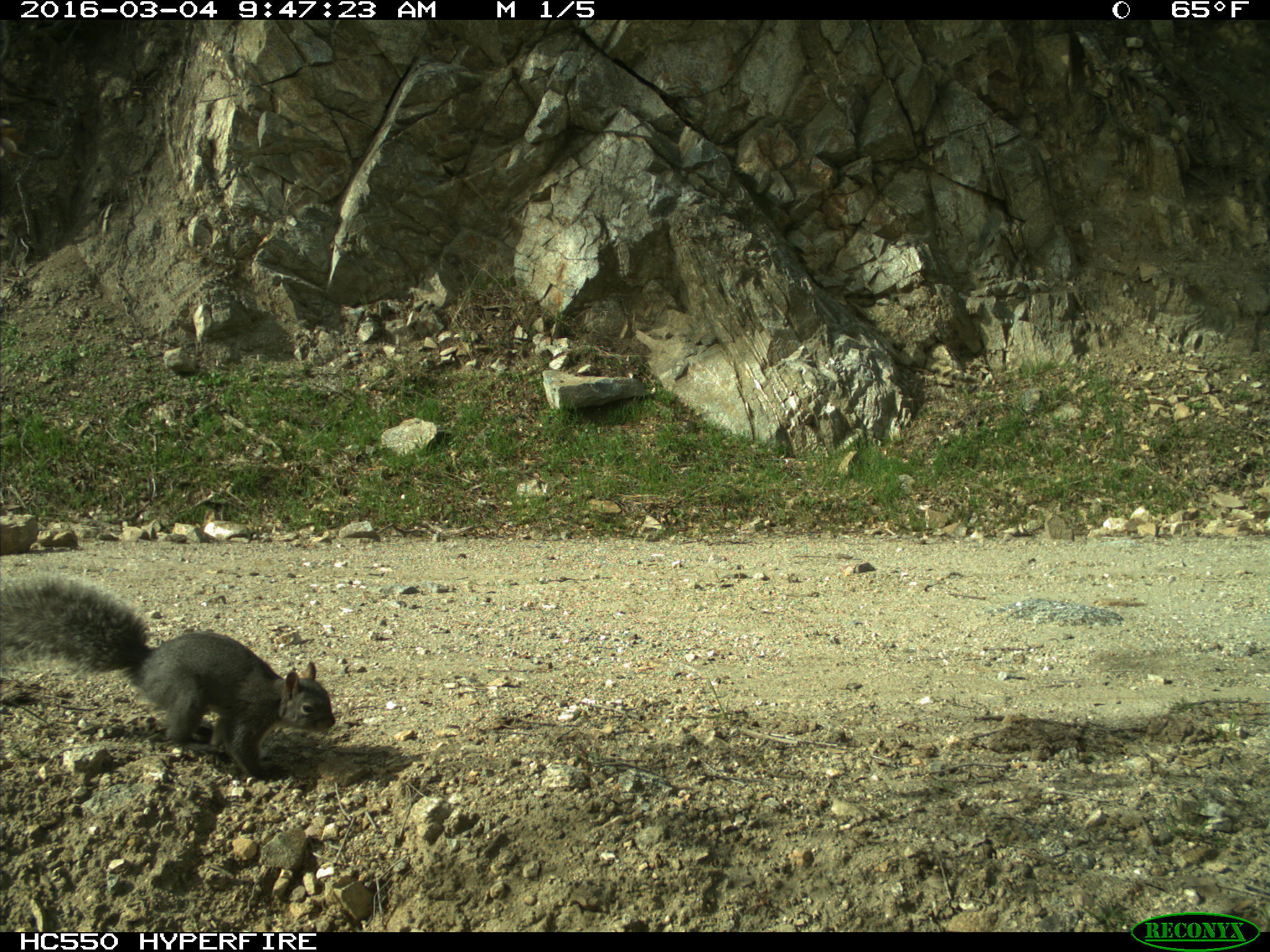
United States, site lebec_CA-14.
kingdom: Animalia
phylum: Chordata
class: Mammalia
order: Rodentia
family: Sciuridae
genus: Sciurus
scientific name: Sciurus carolinensis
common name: eastern gray squirrel